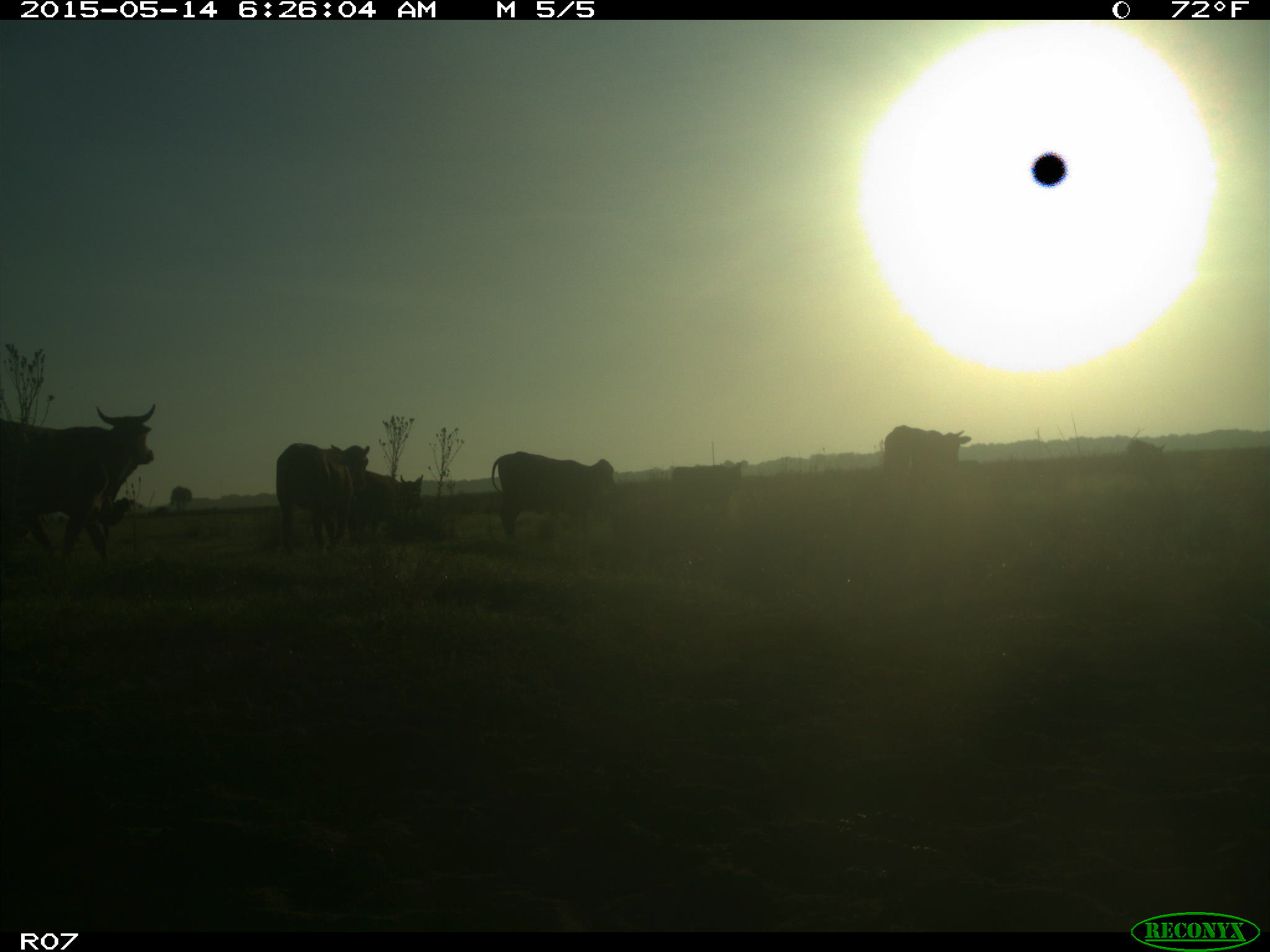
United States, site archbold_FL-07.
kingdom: Animalia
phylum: Chordata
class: Mammalia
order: Artiodactyla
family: Bovidae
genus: Bos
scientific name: Bos taurus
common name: domestic cow